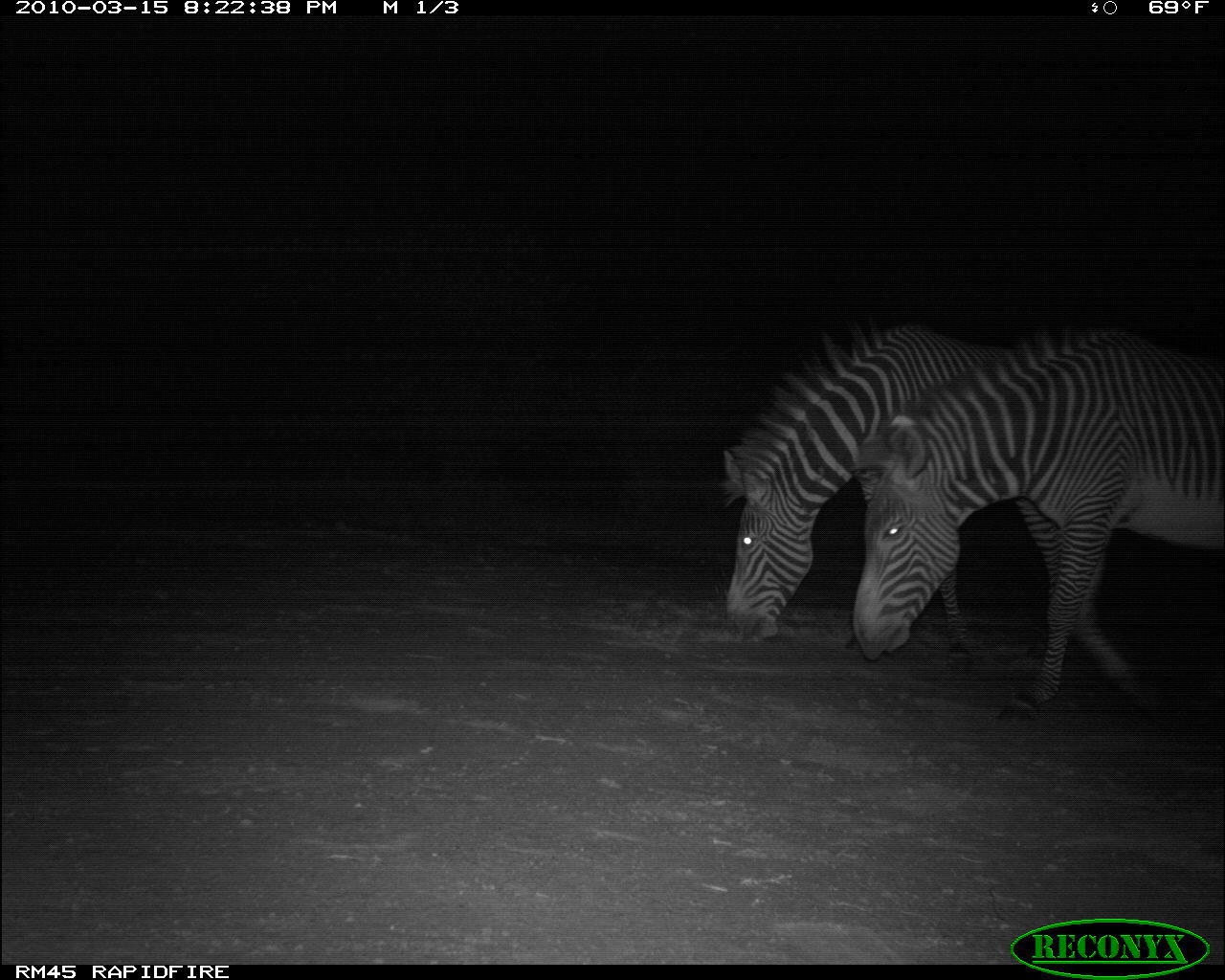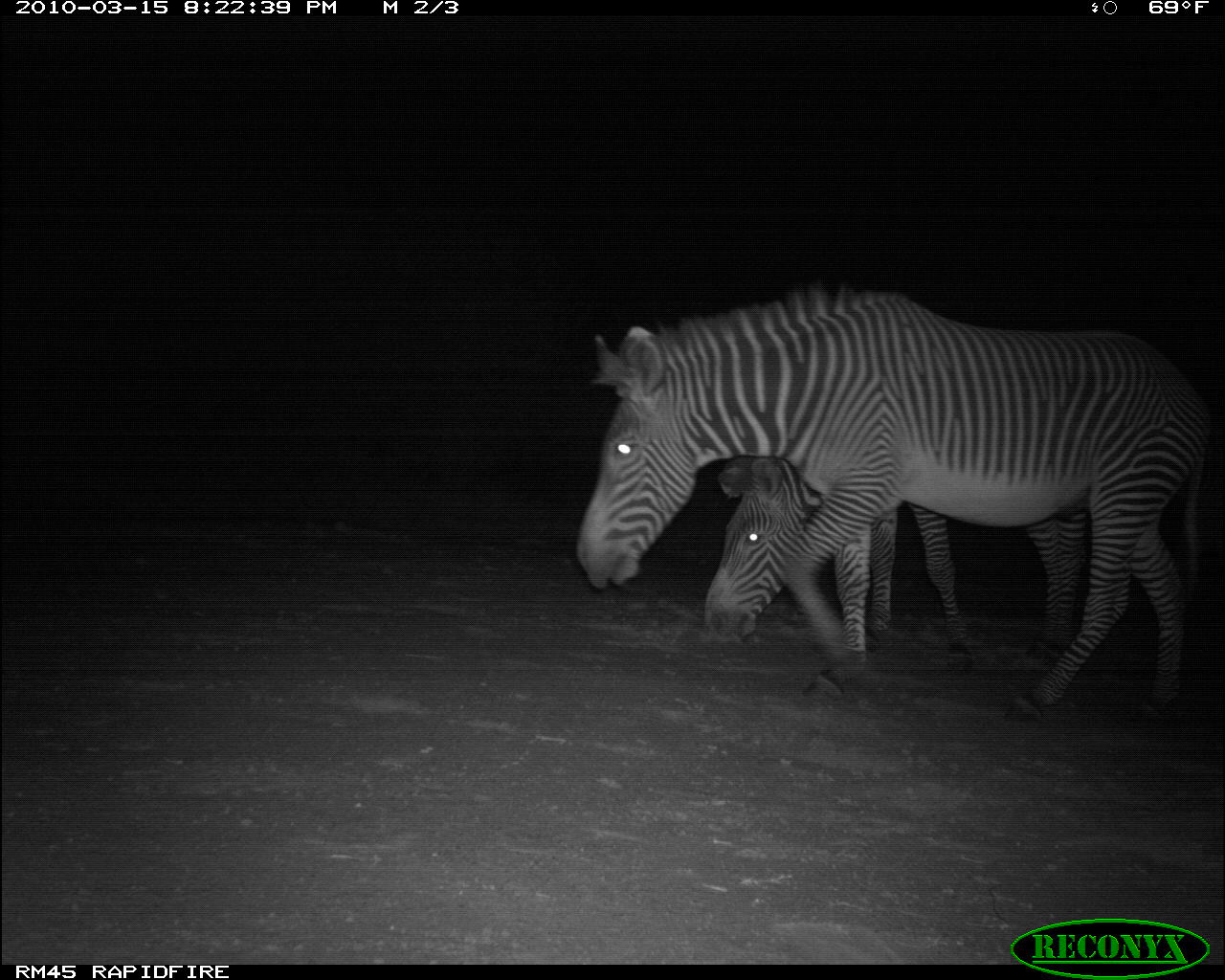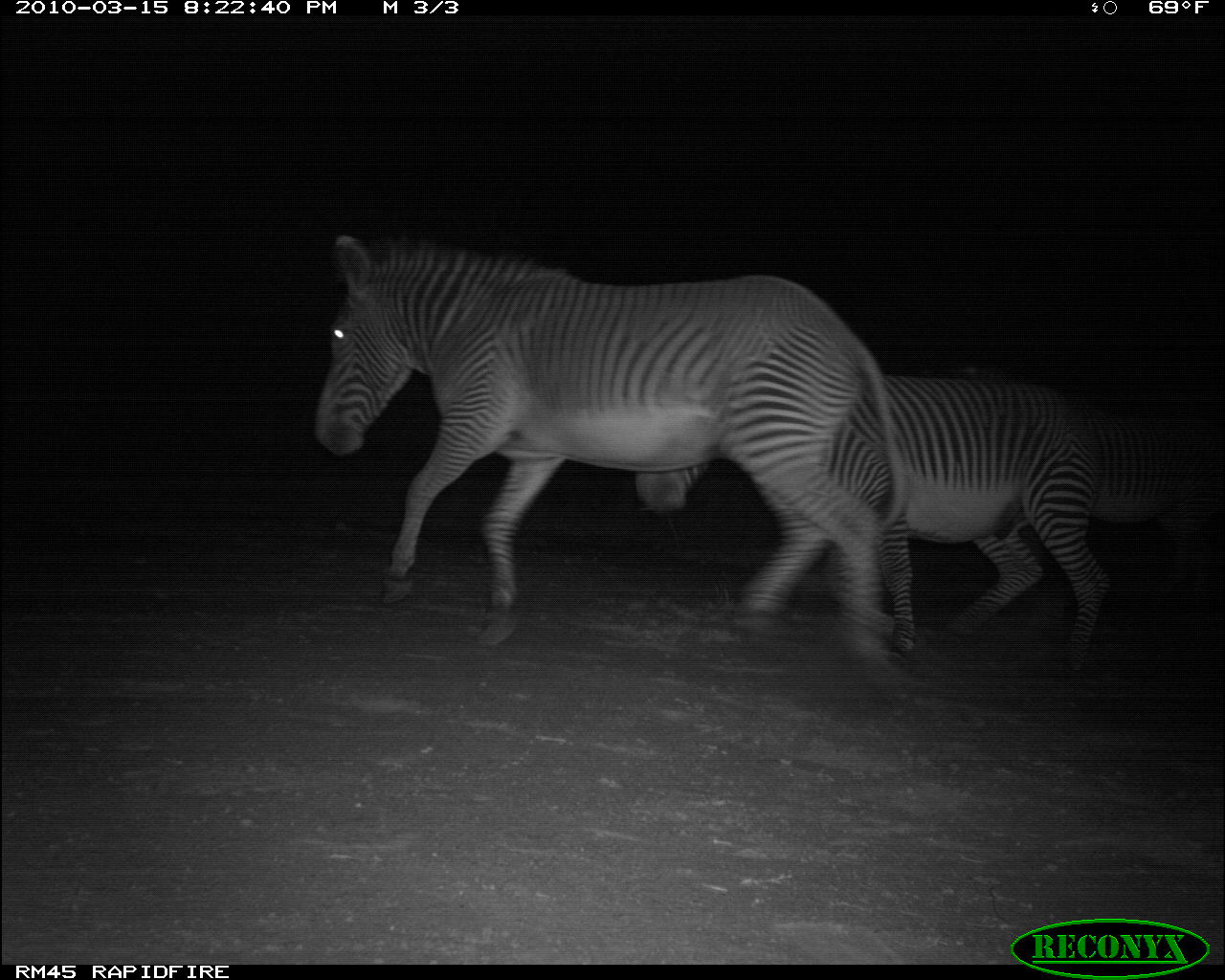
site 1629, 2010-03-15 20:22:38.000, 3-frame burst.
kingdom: Animalia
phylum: Chordata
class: Mammalia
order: Perissodactyla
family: Equidae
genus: Equus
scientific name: Equus grevyi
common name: grévy's zebra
Equus grevyi (grévy's zebra), count 2.